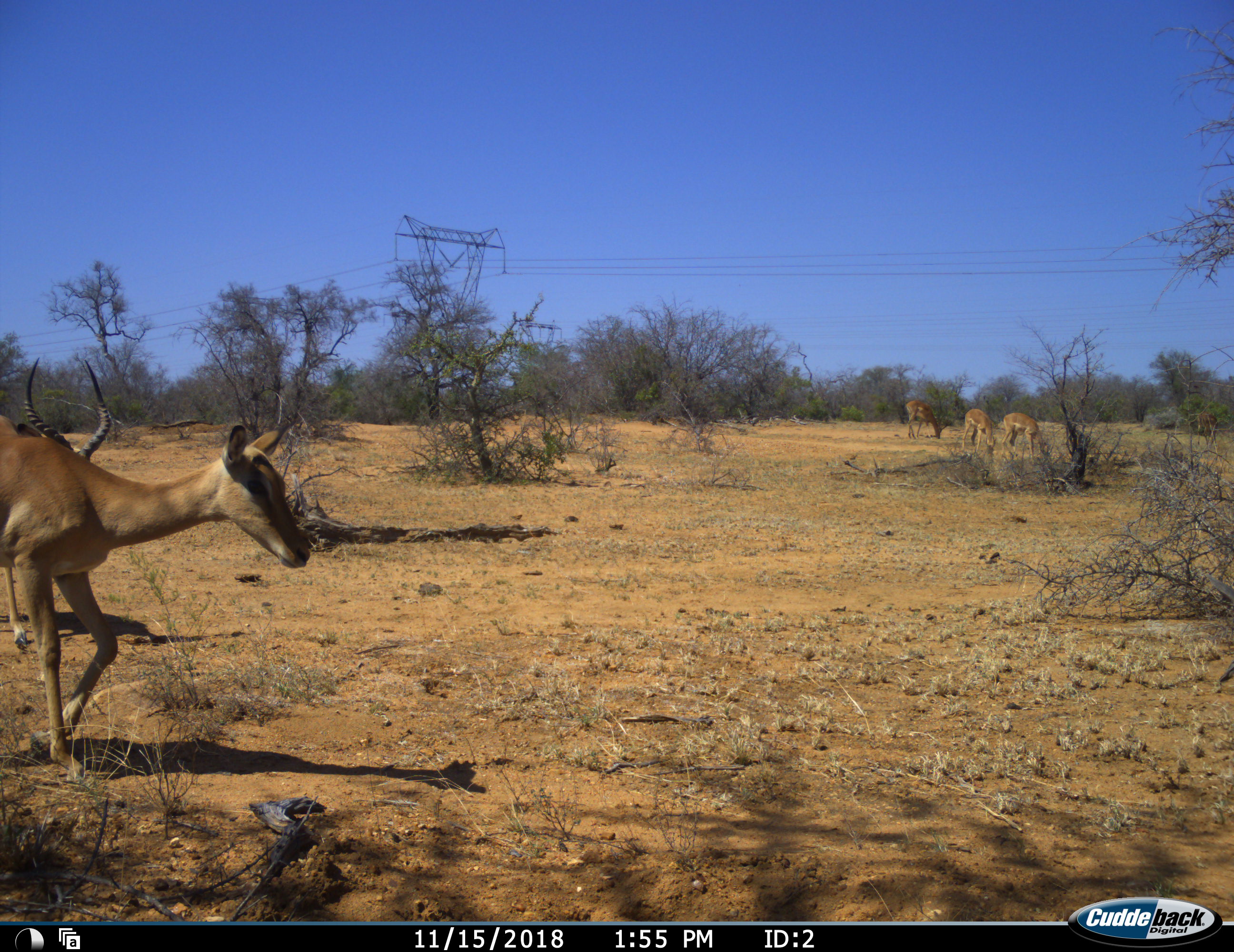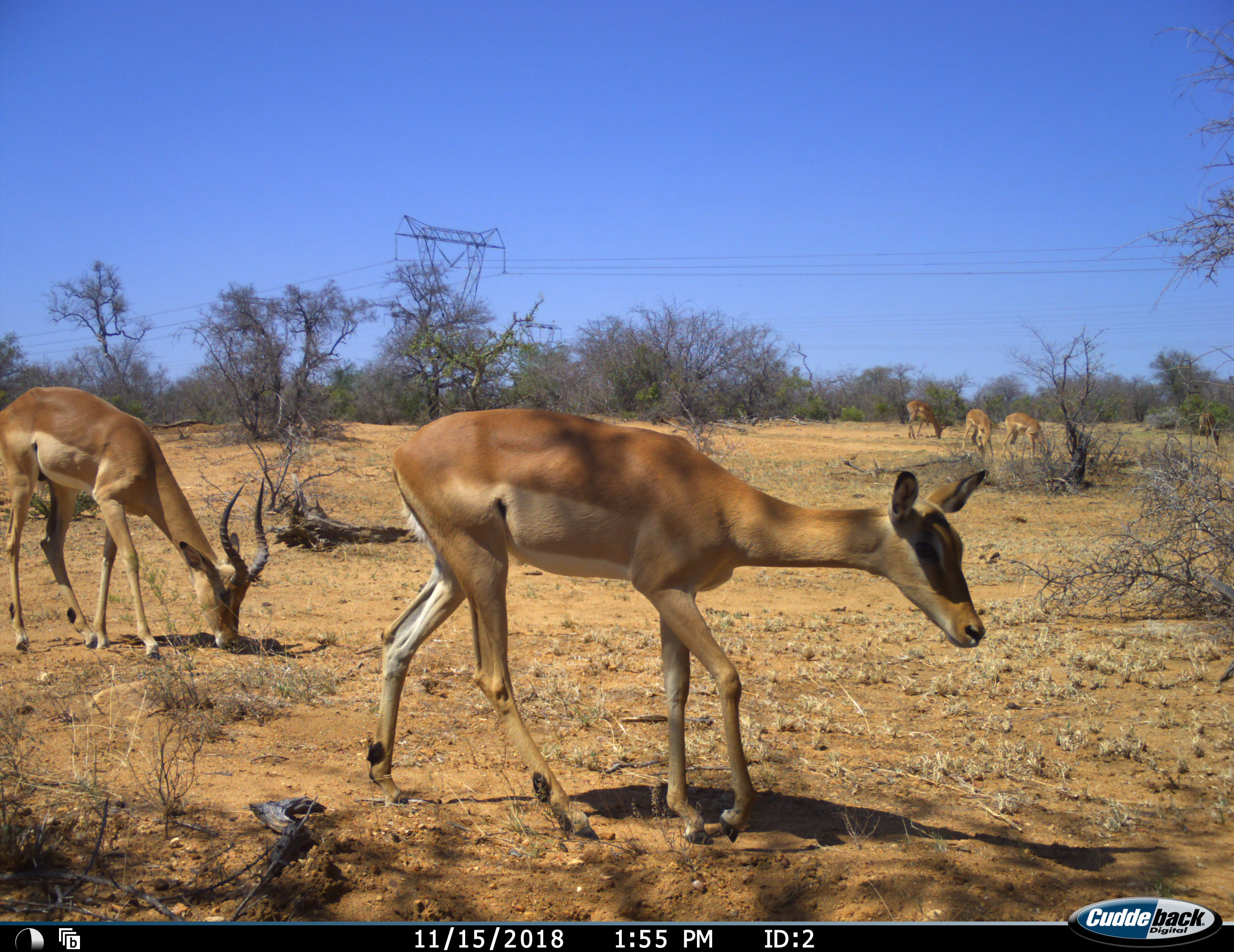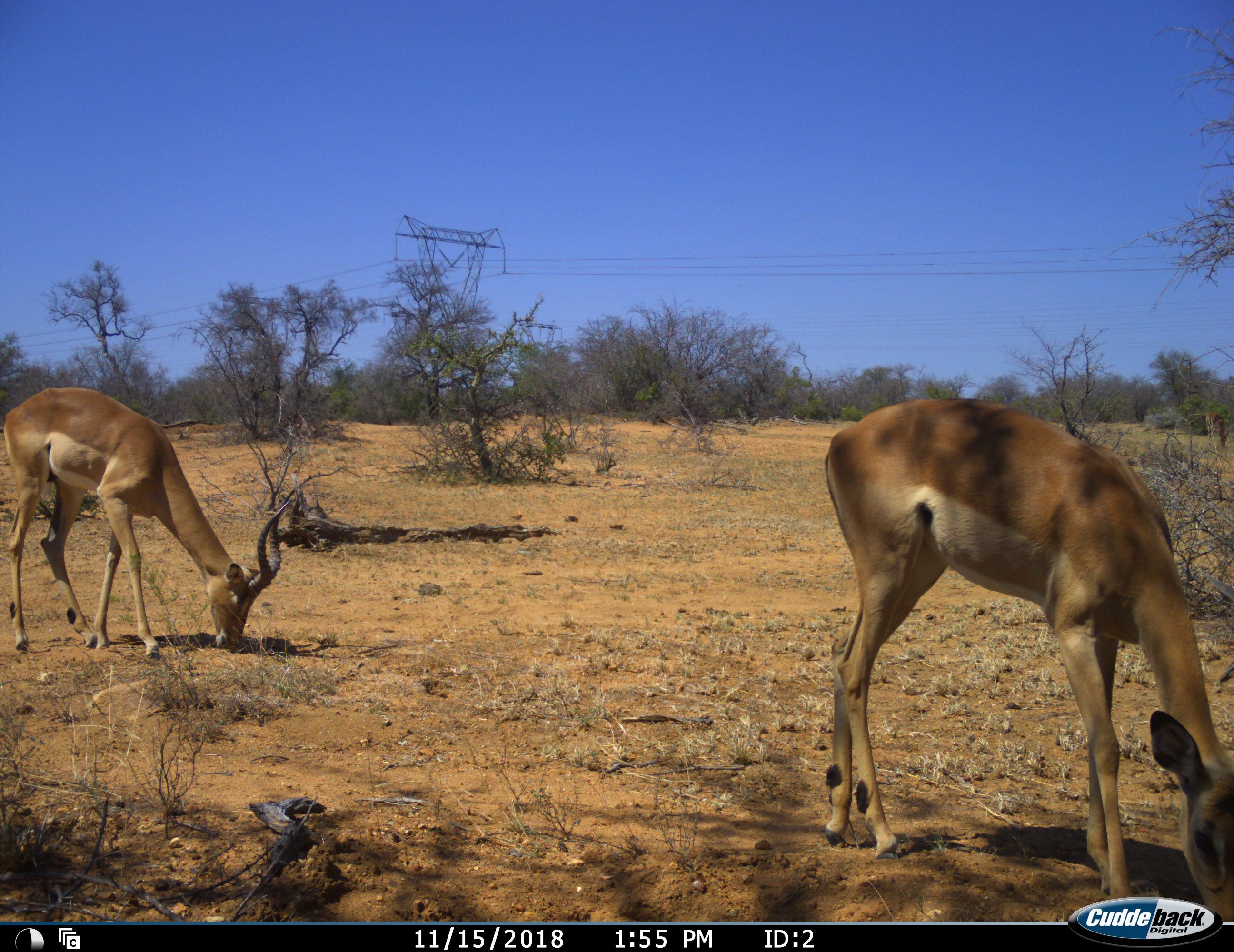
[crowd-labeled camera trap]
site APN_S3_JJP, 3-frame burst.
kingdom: Animalia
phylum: Chordata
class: Mammalia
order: Artiodactyla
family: Bovidae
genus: Aepyceros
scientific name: Aepyceros melampus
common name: impala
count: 5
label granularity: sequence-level